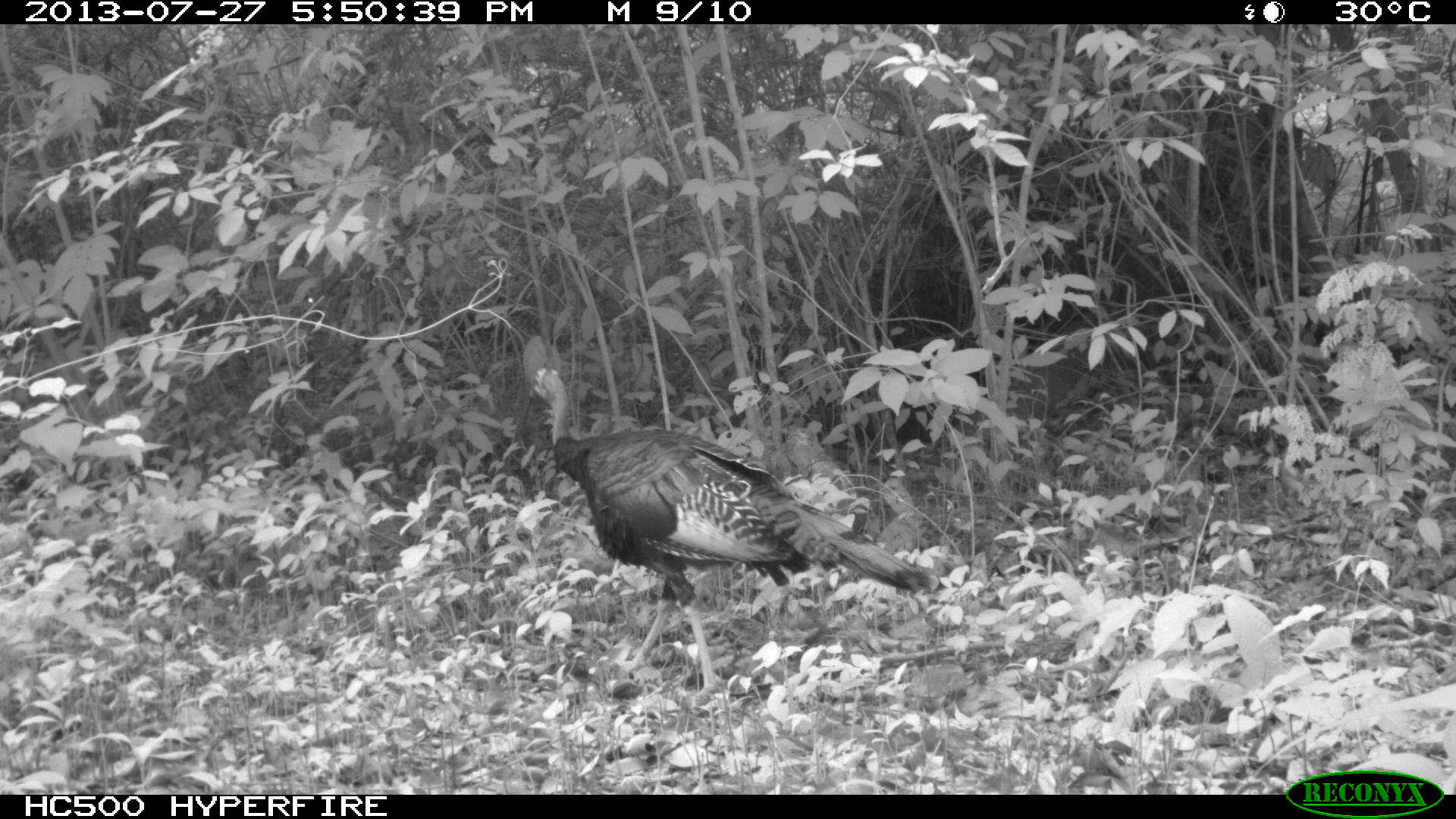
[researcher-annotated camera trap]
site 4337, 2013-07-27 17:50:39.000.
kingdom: Animalia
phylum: Chordata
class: Aves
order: Galliformes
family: Phasianidae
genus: Meleagris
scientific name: Meleagris ocellata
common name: ocellated turkey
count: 1